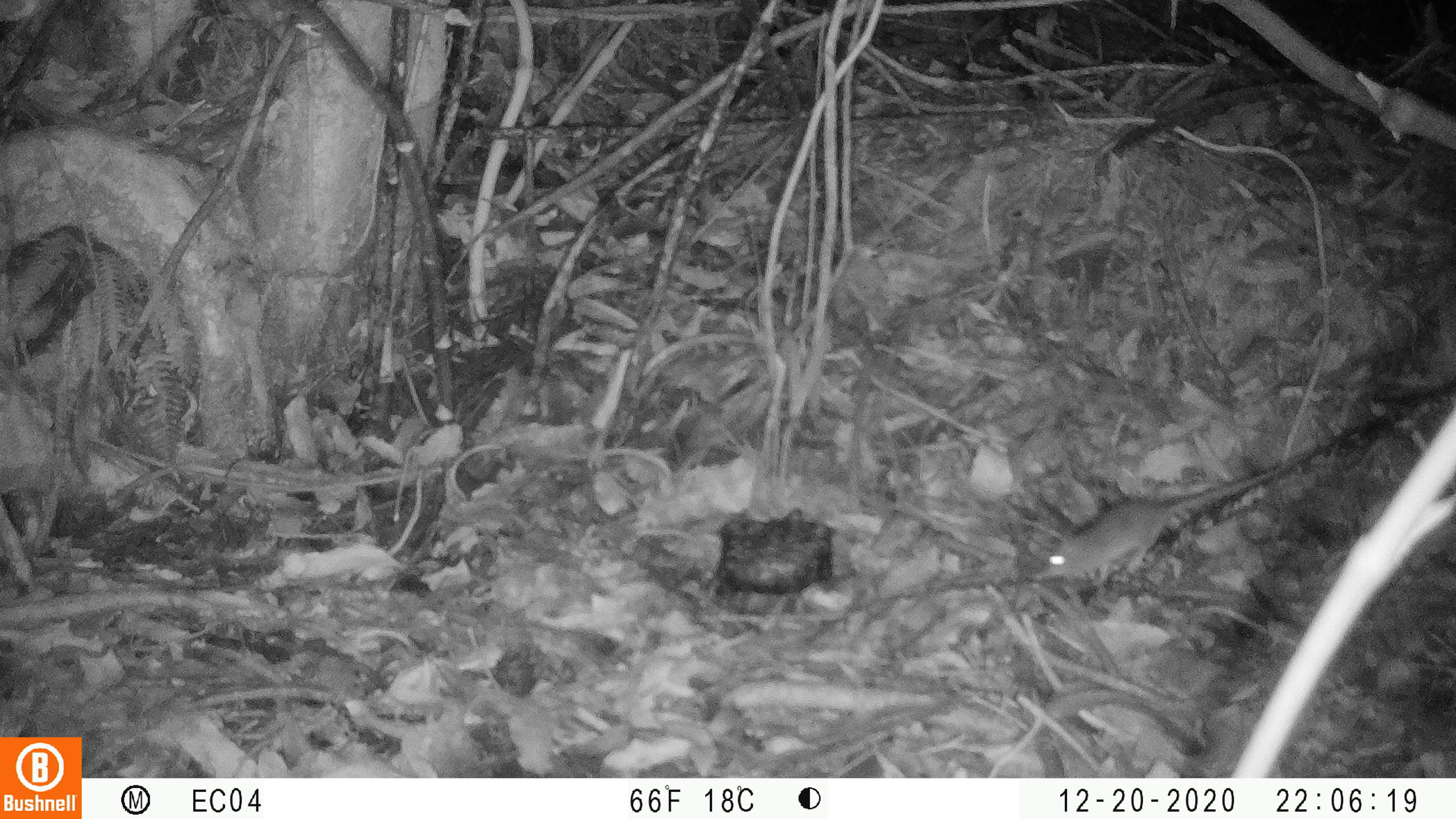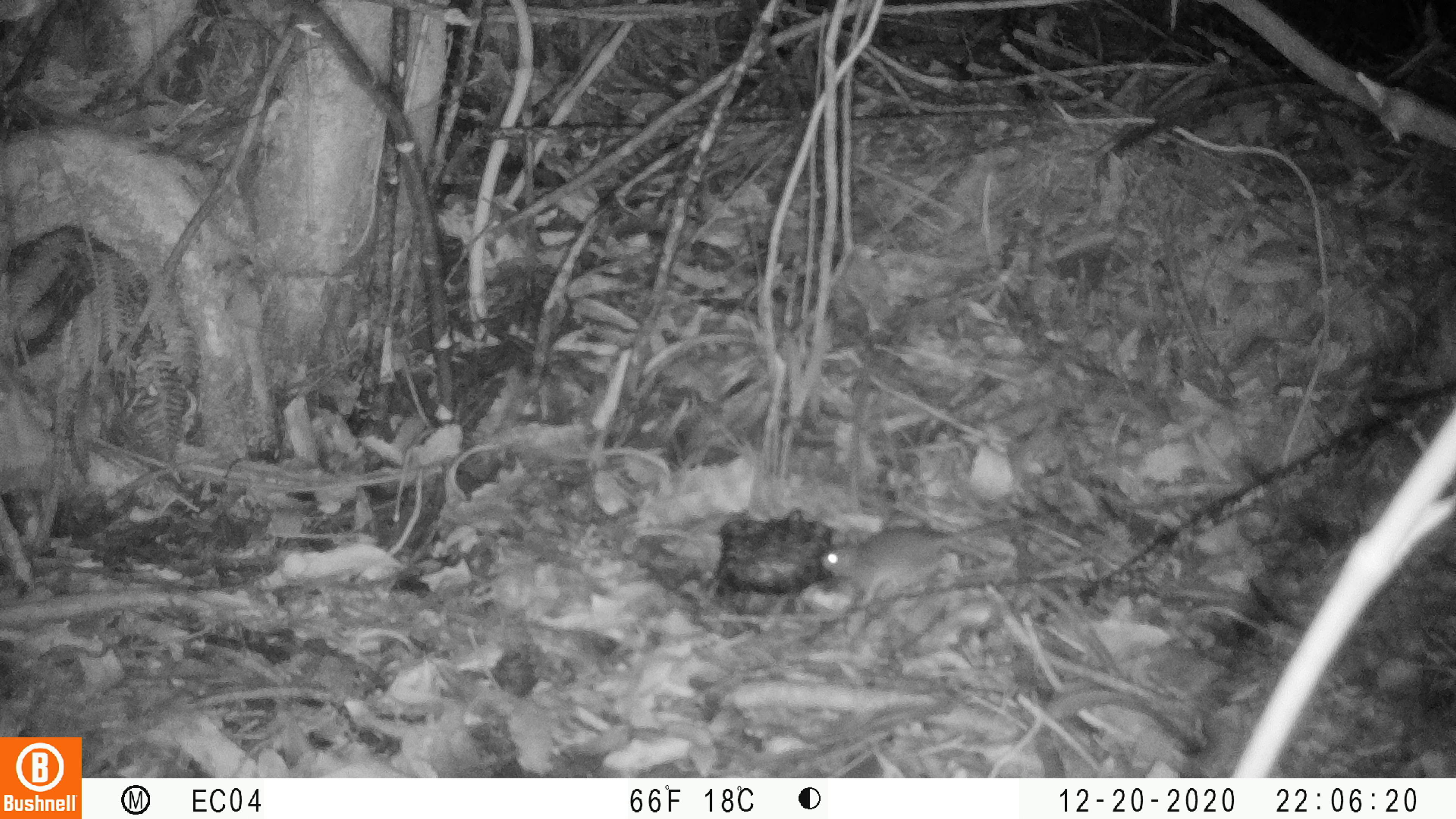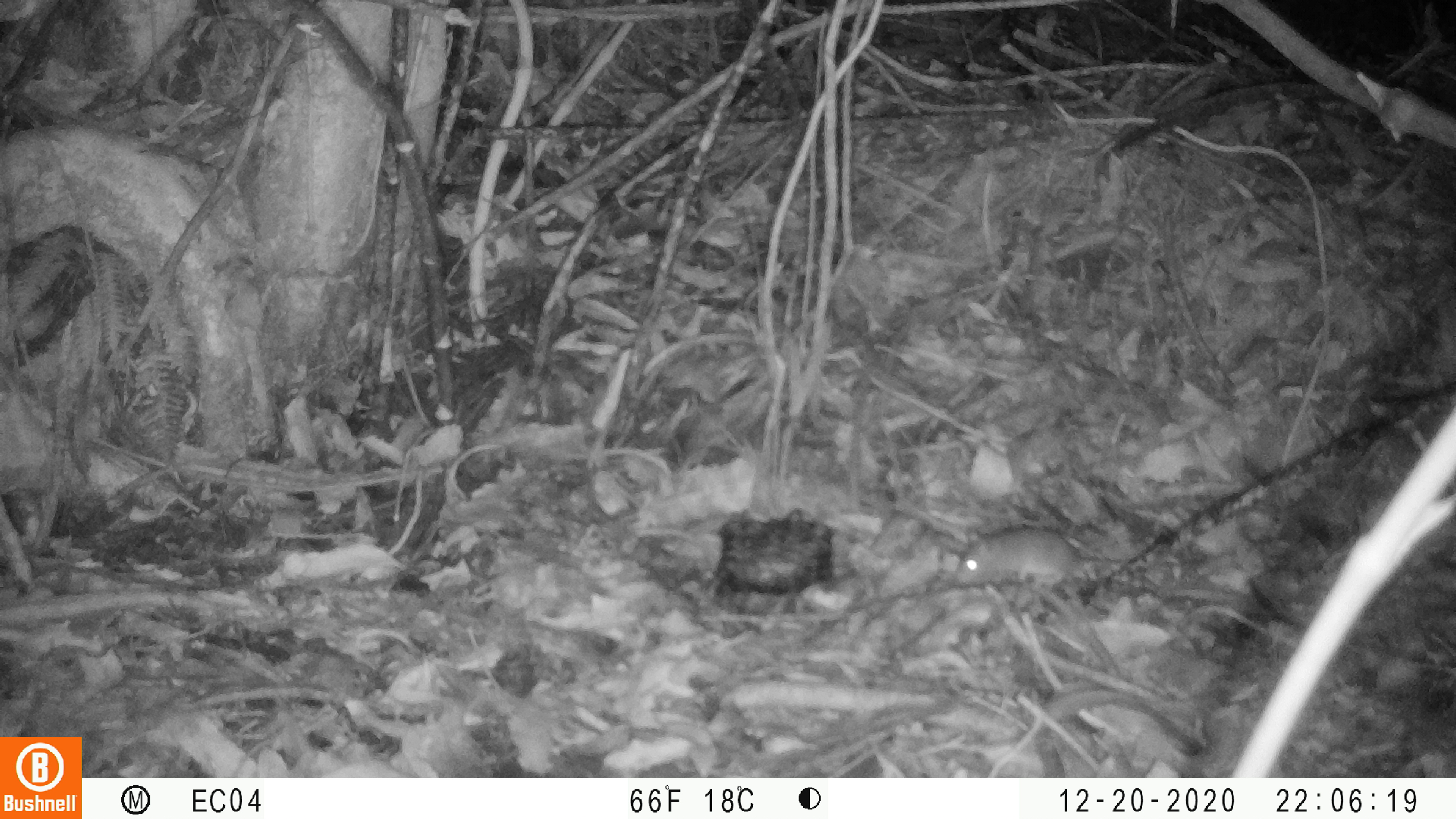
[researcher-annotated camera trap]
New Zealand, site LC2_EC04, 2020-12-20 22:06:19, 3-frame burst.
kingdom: Animalia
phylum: Chordata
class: Mammalia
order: Rodentia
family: Muridae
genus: Mus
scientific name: Mus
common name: mouse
Mouse (Mus).